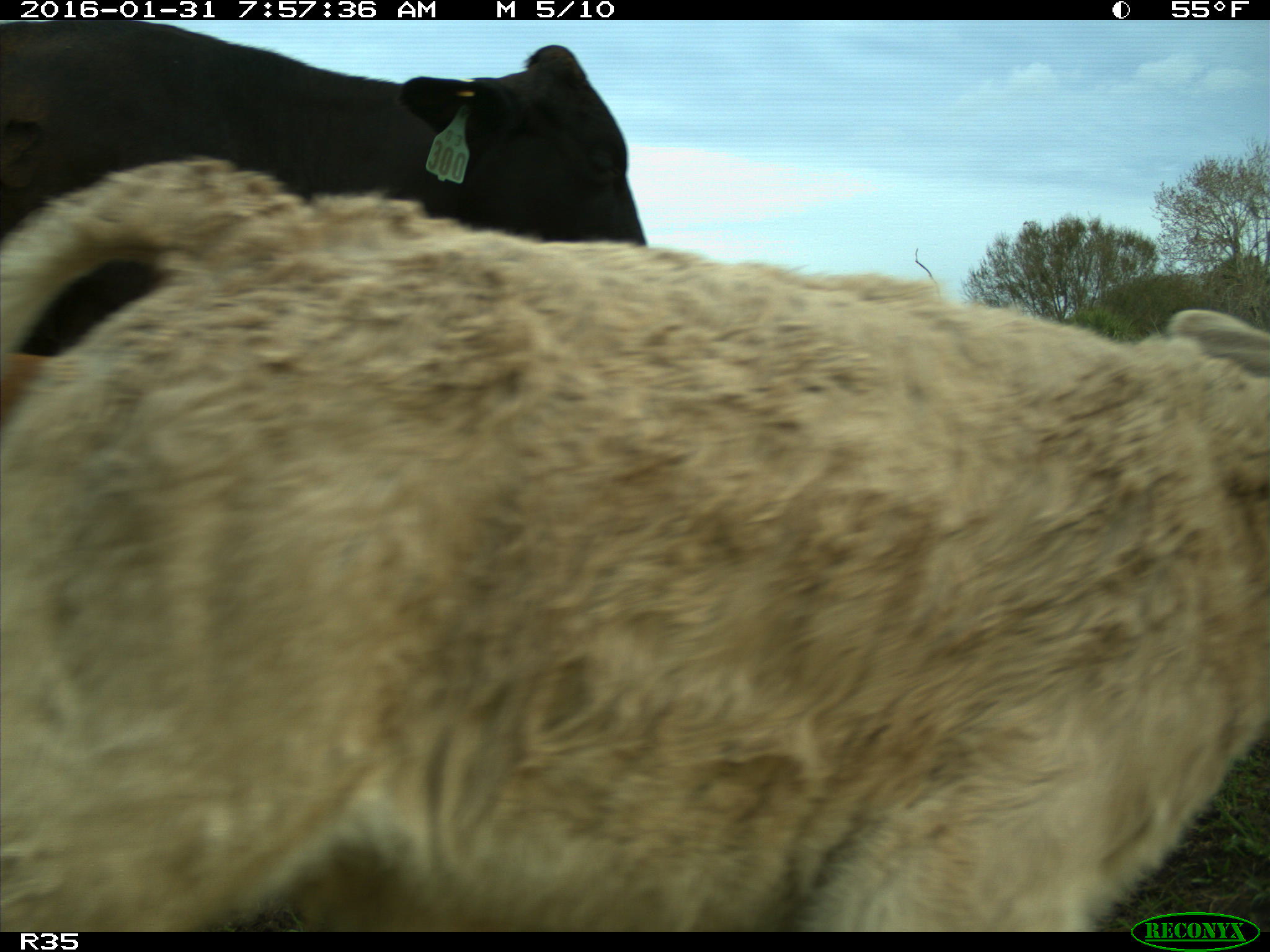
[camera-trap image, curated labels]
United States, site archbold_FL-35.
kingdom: Animalia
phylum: Chordata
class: Mammalia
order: Artiodactyla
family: Bovidae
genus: Bos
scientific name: Bos taurus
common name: domestic cow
Bos taurus (domestic cow).